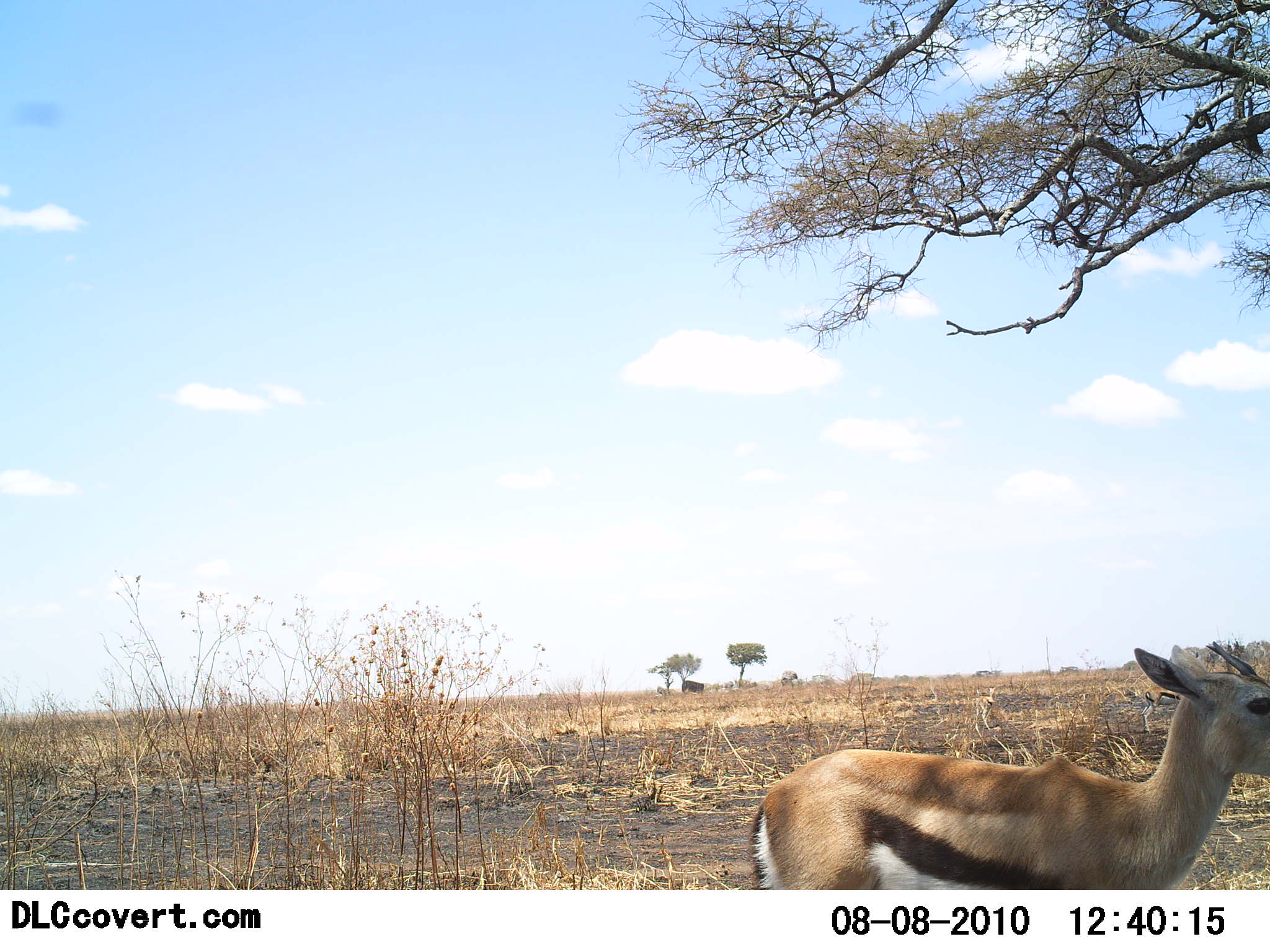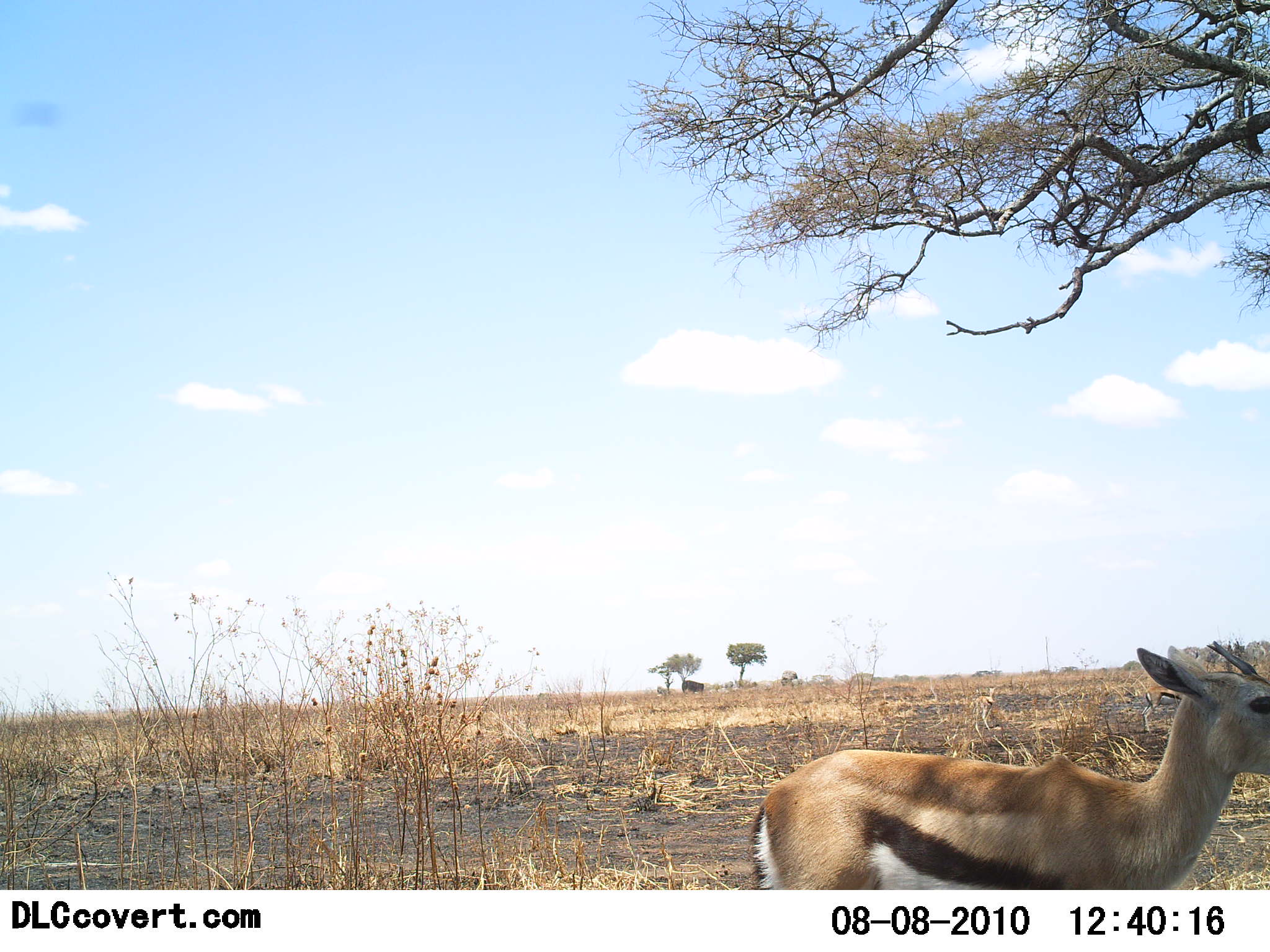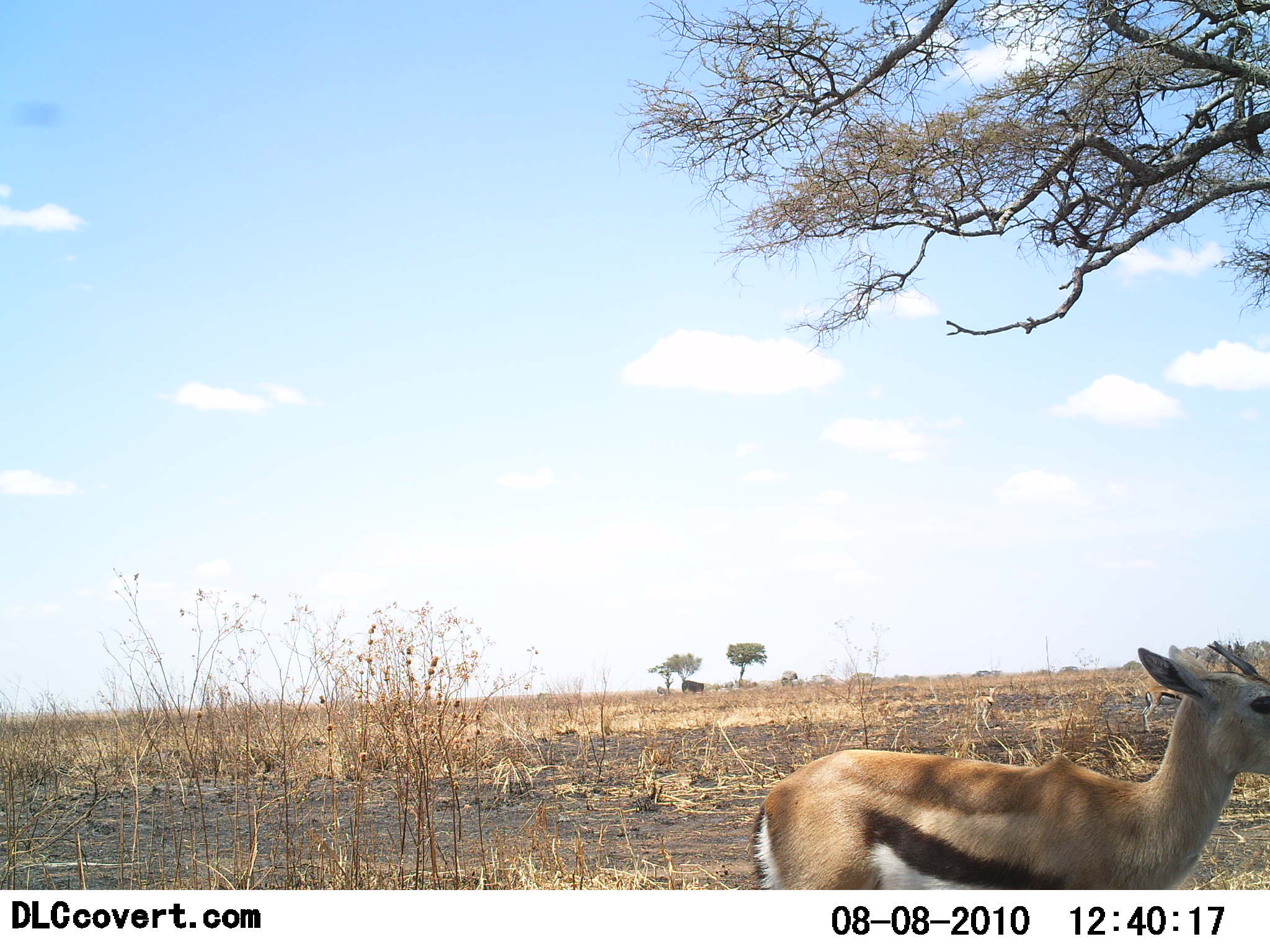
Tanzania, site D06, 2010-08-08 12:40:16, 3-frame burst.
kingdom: Animalia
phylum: Chordata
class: Mammalia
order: Artiodactyla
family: Bovidae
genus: Eudorcas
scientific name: Eudorcas thomsonii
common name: thomson's gazelle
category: gazellethomsons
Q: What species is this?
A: Gazellethomsons (thomson's gazelle) (Eudorcas thomsonii).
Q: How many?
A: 1.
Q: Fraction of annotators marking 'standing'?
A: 93%.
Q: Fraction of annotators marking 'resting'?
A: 7%.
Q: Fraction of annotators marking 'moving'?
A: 0%.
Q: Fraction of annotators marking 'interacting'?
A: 0%.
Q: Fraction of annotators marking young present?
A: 0%.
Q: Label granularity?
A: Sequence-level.